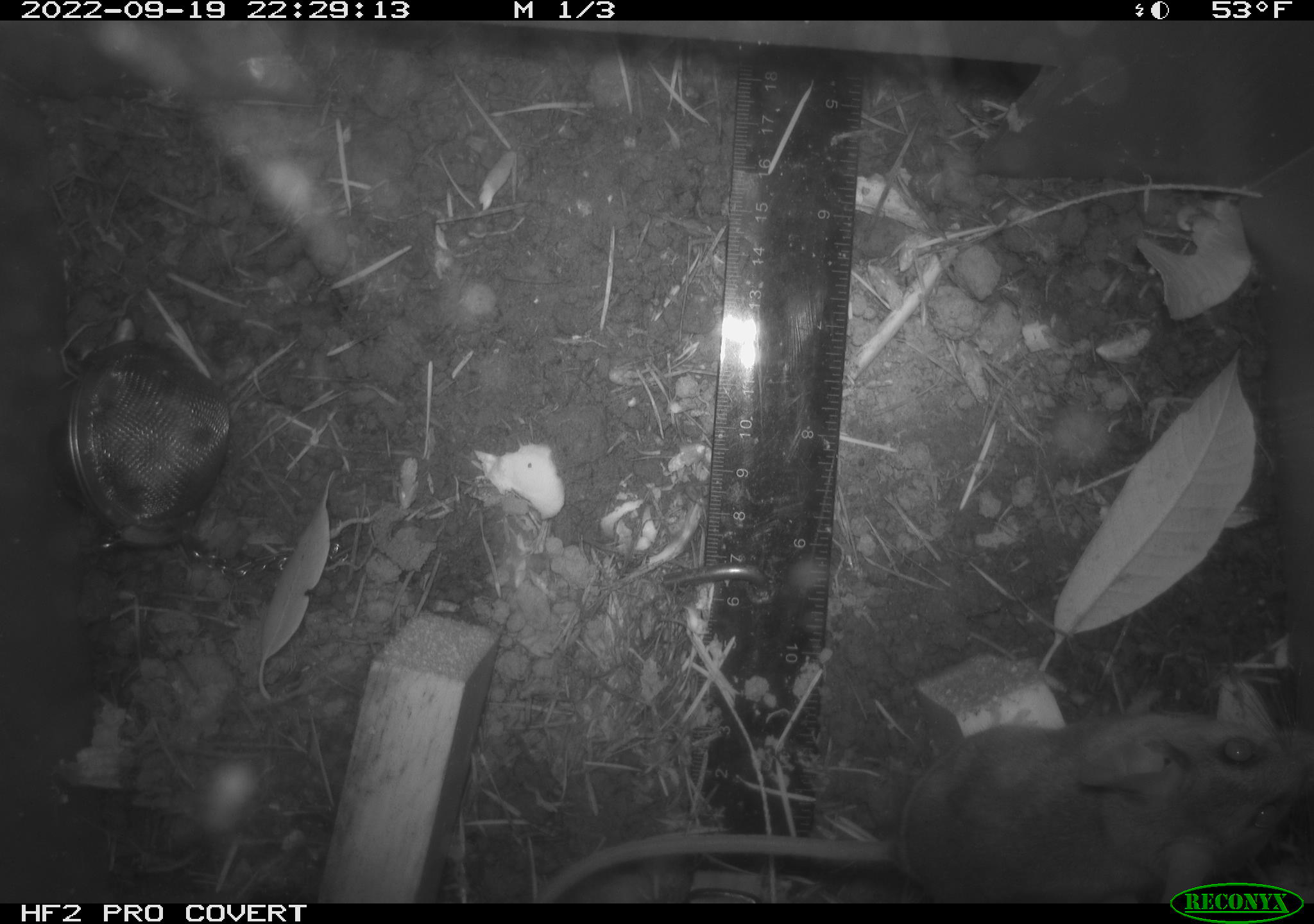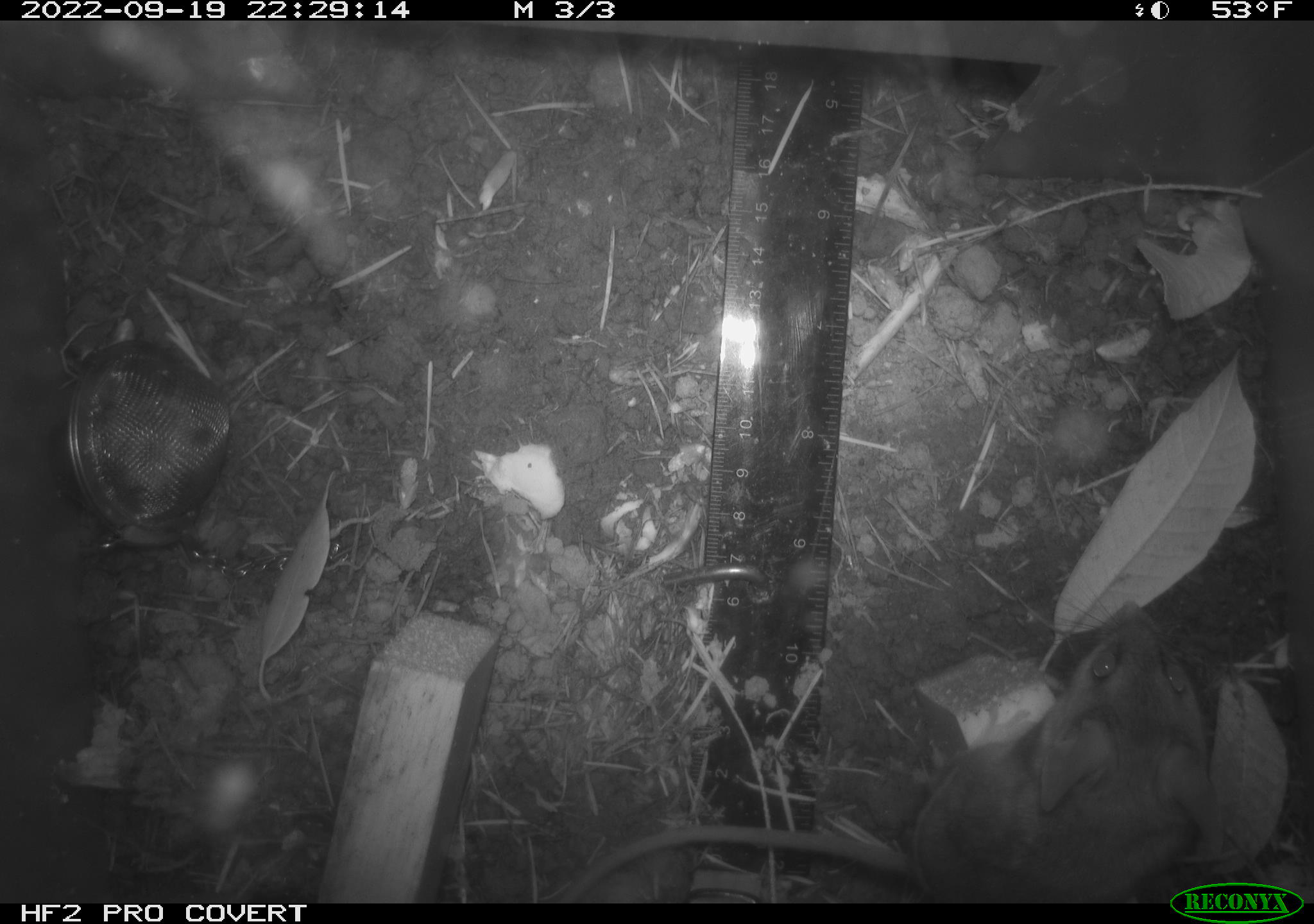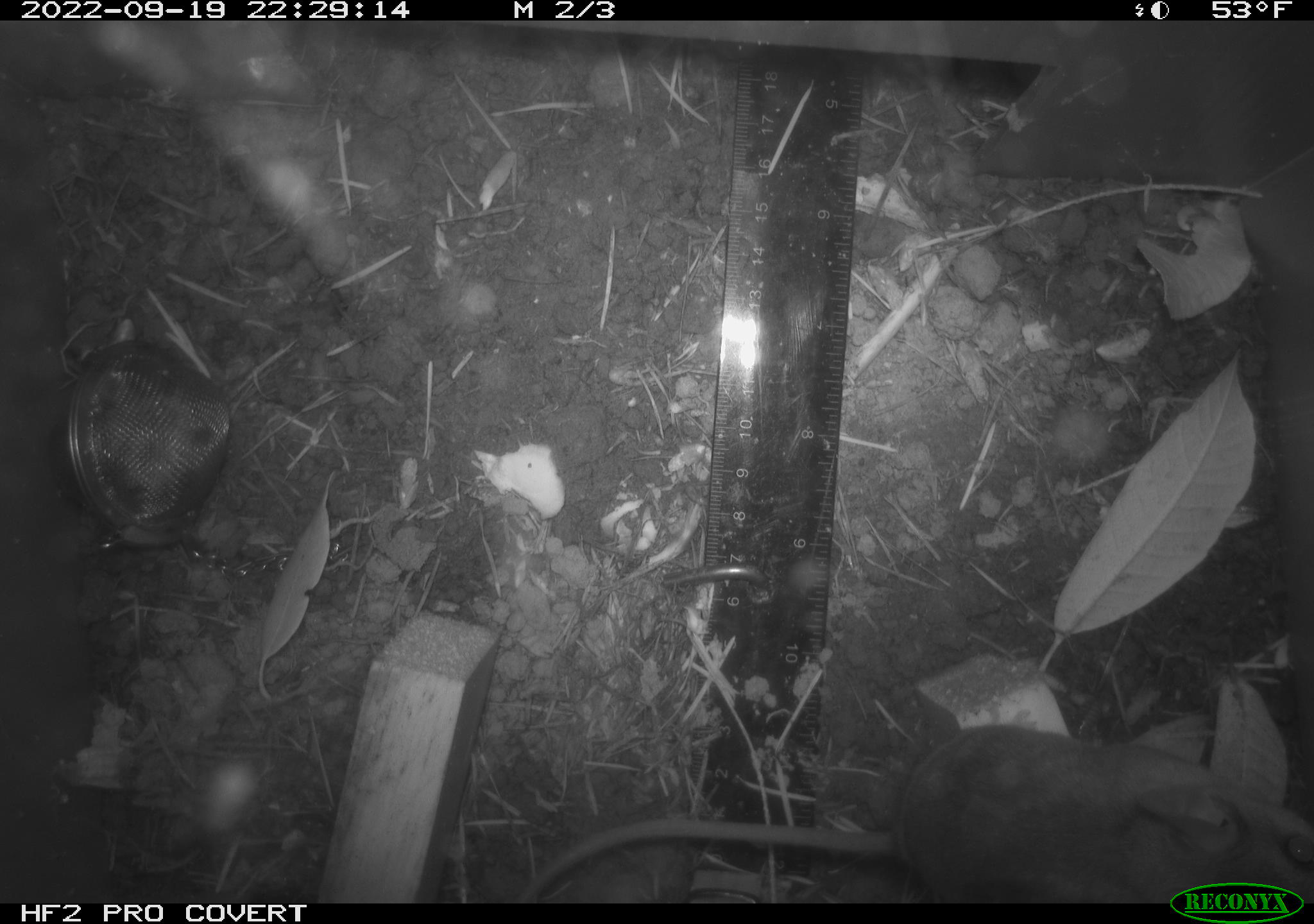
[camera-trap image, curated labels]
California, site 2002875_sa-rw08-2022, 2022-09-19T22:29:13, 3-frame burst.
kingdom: Animalia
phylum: Chordata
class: Mammalia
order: Rodentia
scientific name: Rodentia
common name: mouse species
Mouse species (Rodentia).